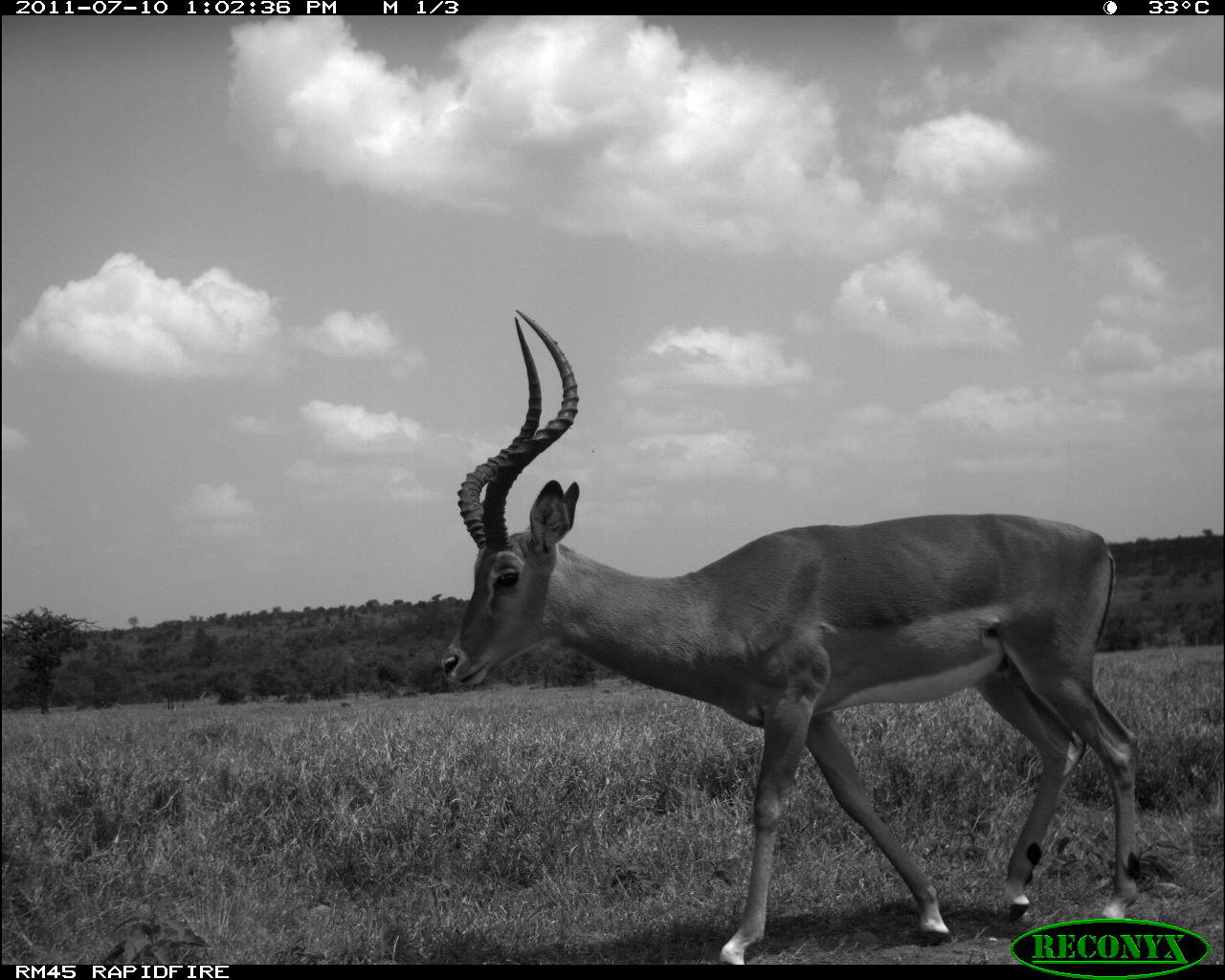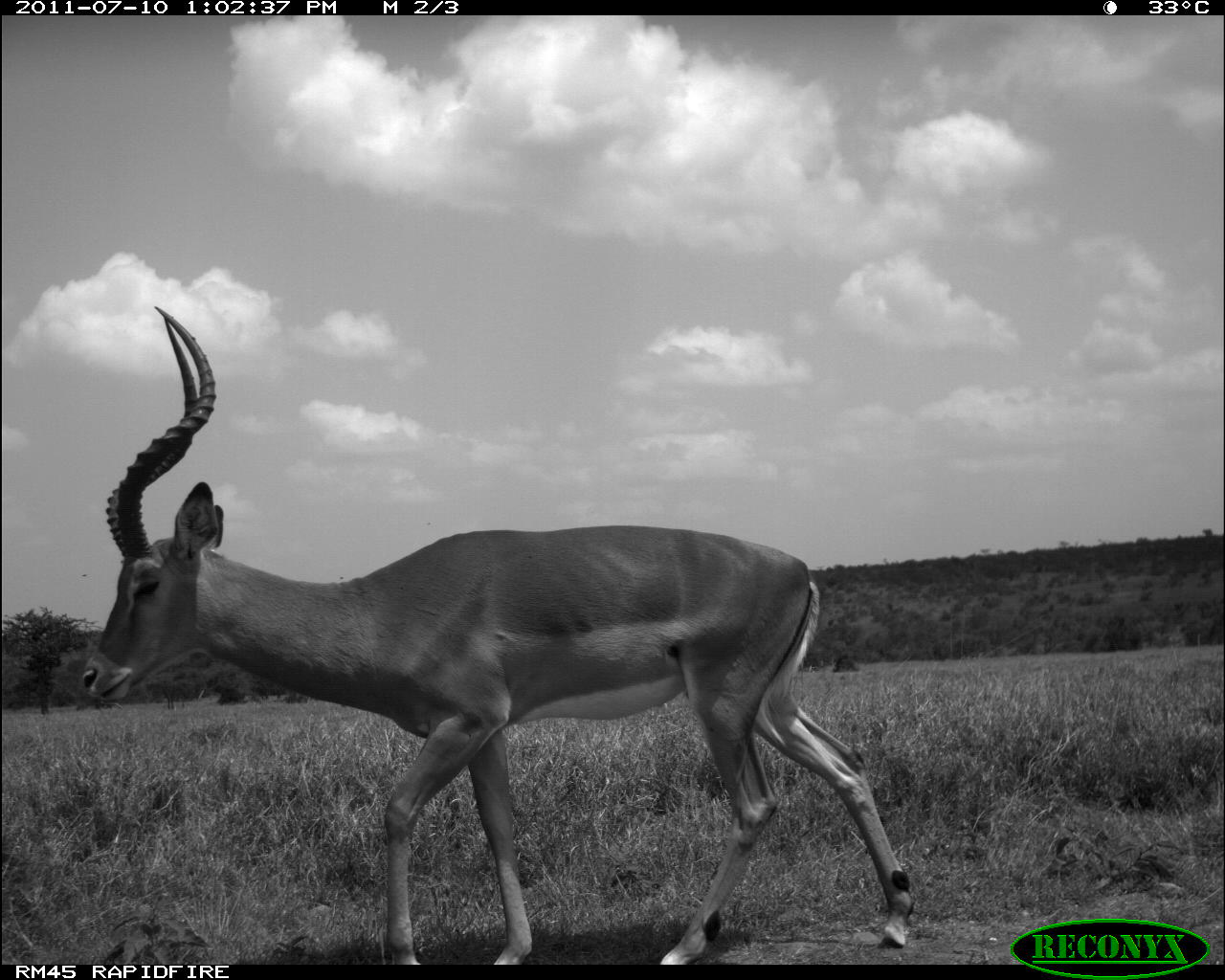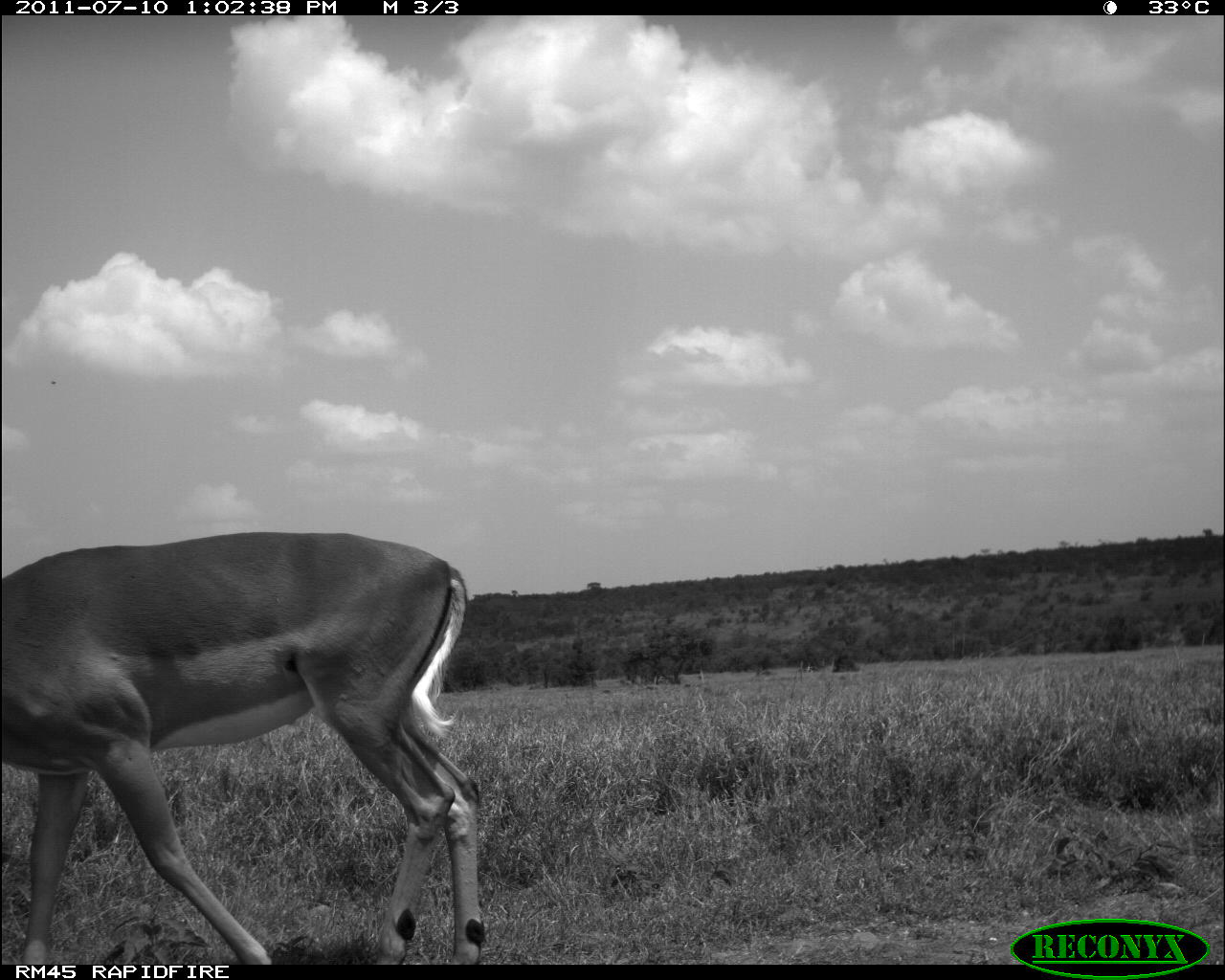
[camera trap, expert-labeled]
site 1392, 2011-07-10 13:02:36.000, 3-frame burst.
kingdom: Animalia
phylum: Chordata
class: Mammalia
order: Artiodactyla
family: Bovidae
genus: Aepyceros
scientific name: Aepyceros melampus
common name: impala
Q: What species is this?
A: Aepyceros melampus (impala).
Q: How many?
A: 1.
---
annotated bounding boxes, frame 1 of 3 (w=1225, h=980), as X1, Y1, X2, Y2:
aepyceros melampus: 440, 309, 1142, 963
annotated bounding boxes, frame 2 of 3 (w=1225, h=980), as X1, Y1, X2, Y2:
aepyceros melampus: 78, 305, 914, 961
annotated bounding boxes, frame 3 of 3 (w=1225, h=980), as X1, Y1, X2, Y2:
aepyceros melampus: 0, 531, 483, 963